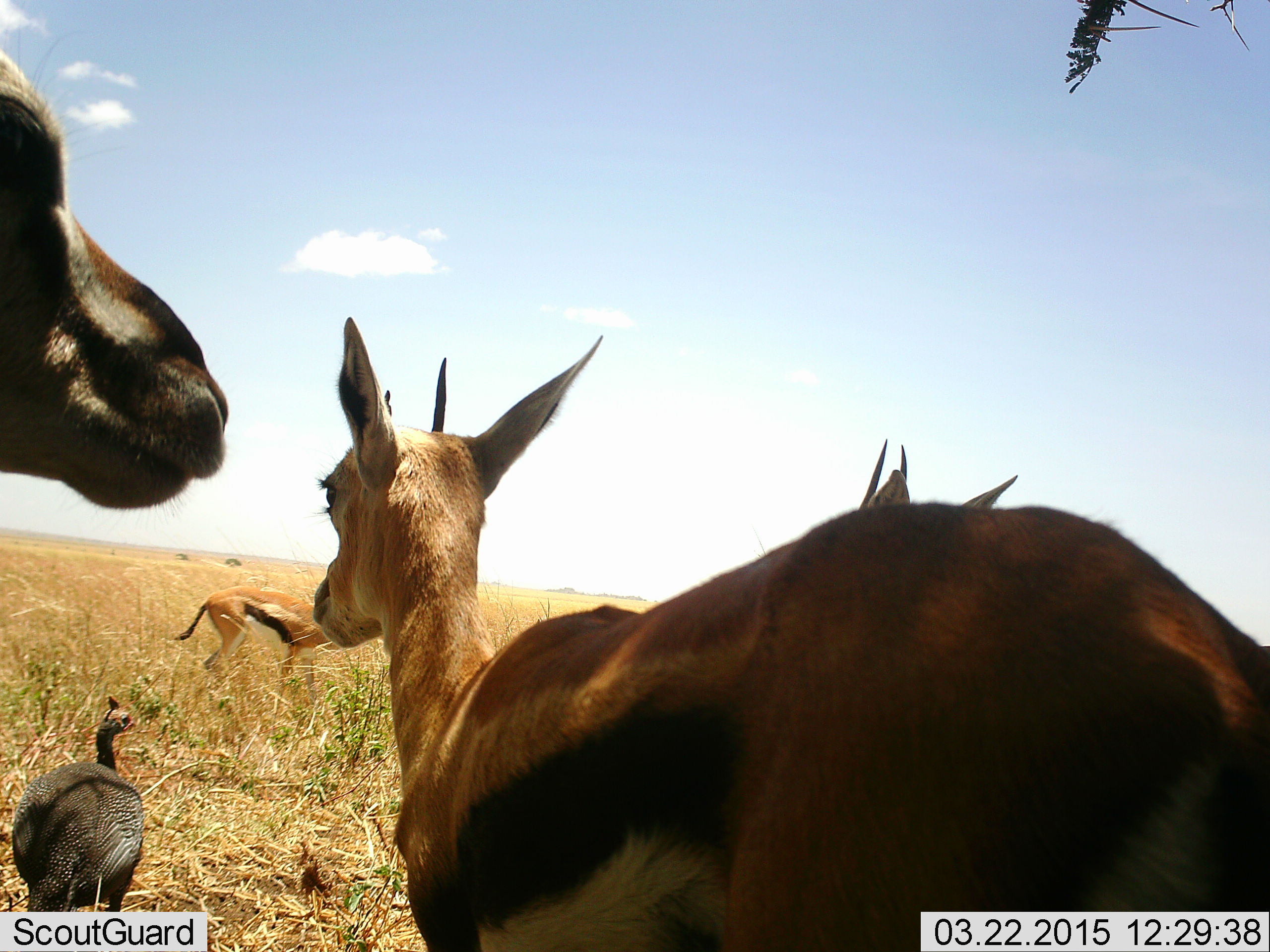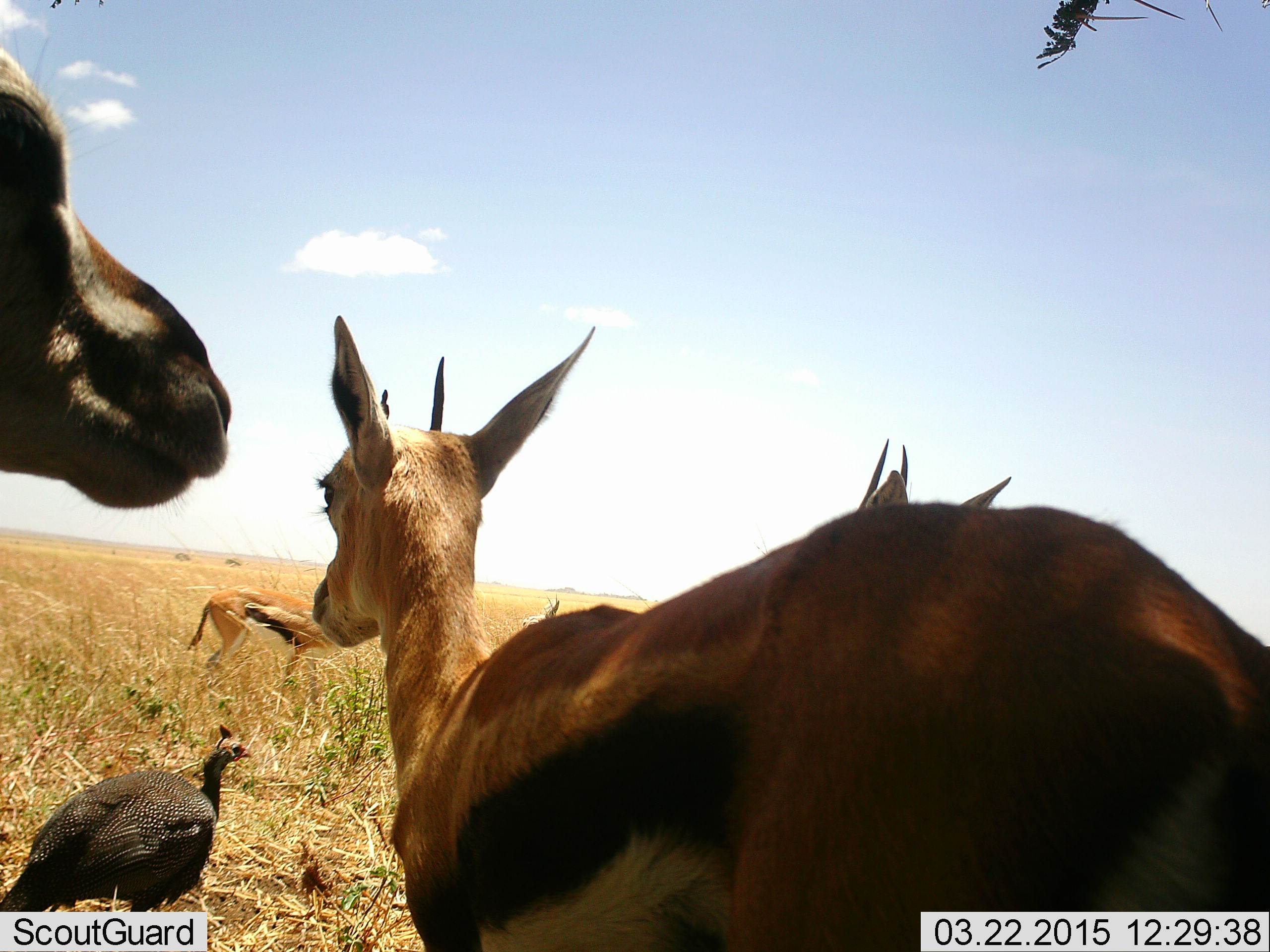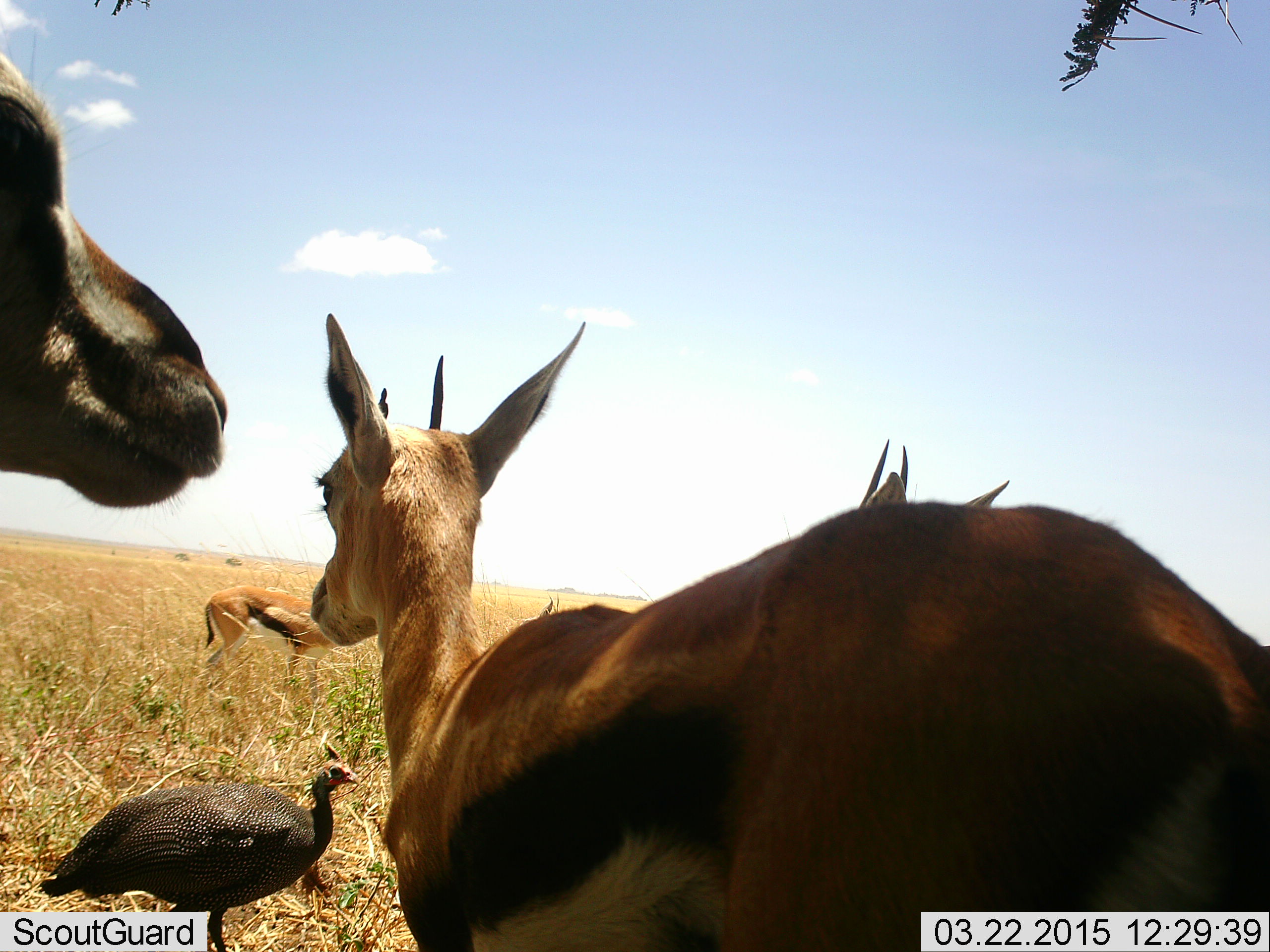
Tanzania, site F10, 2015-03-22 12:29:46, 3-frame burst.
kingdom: Animalia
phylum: Chordata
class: Mammalia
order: Artiodactyla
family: Bovidae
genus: Eudorcas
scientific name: Eudorcas thomsonii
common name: thomson's gazelle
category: gazellethomsons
Gazellethomsons (thomson's gazelle) (Eudorcas thomsonii), count 4. Behavior (volunteer vote fractions): standing 92%, resting 8%, moving 0%, interacting 0%. Young present (vote fraction): 0%. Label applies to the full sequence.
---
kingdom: Animalia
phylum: Chordata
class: Aves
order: Galliformes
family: Numididae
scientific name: Numididae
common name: guinea fowl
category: guineafowl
Guineafowl (guinea fowl) (Numididae), count 1. Behavior (volunteer vote fractions): standing 50%, resting 0%, moving 50%, interacting 0%. Young present (vote fraction): 0%. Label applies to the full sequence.